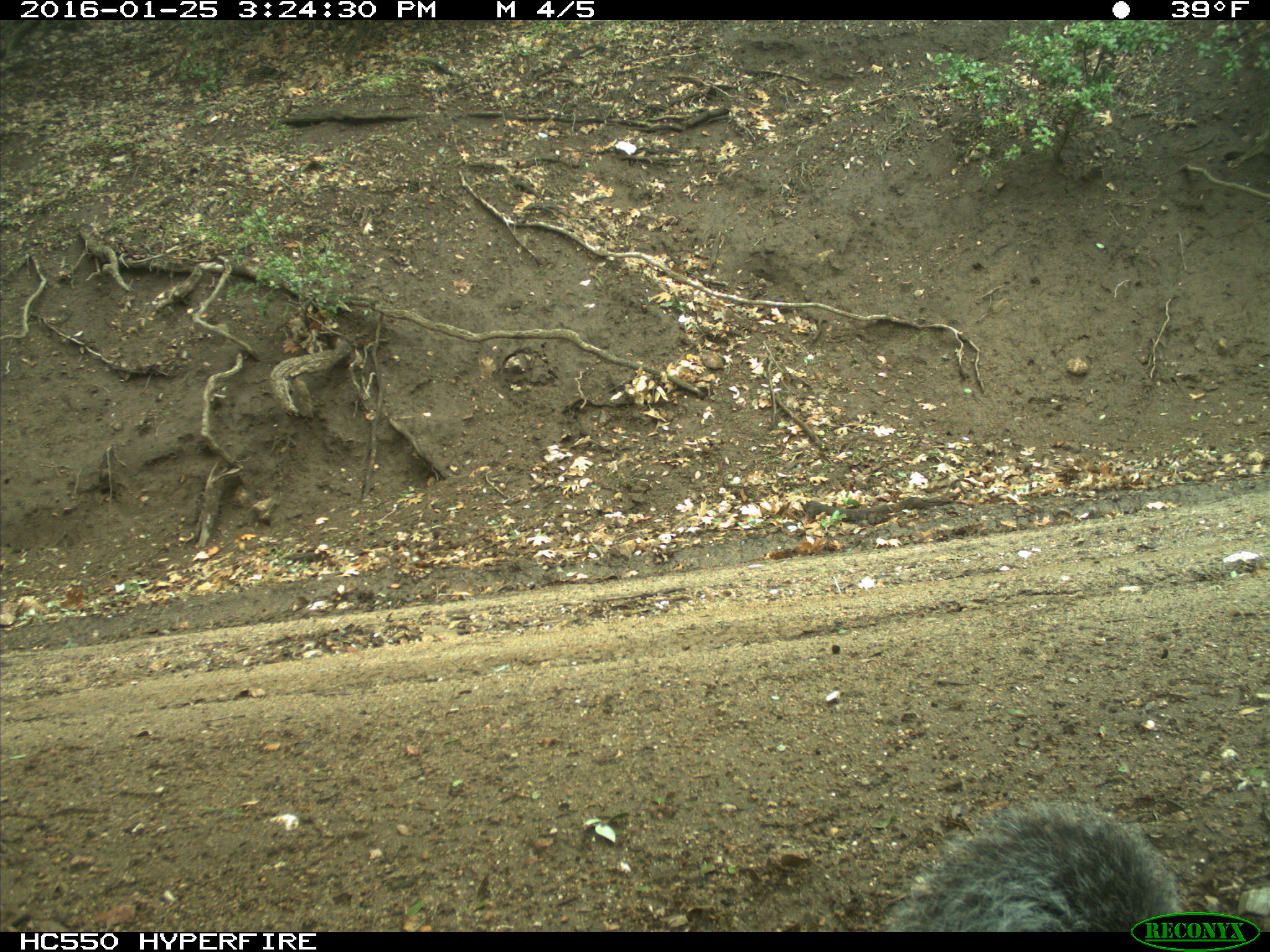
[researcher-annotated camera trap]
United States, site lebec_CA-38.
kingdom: Animalia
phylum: Chordata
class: Mammalia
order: Rodentia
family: Sciuridae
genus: Sciurus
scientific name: Sciurus carolinensis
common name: eastern gray squirrel